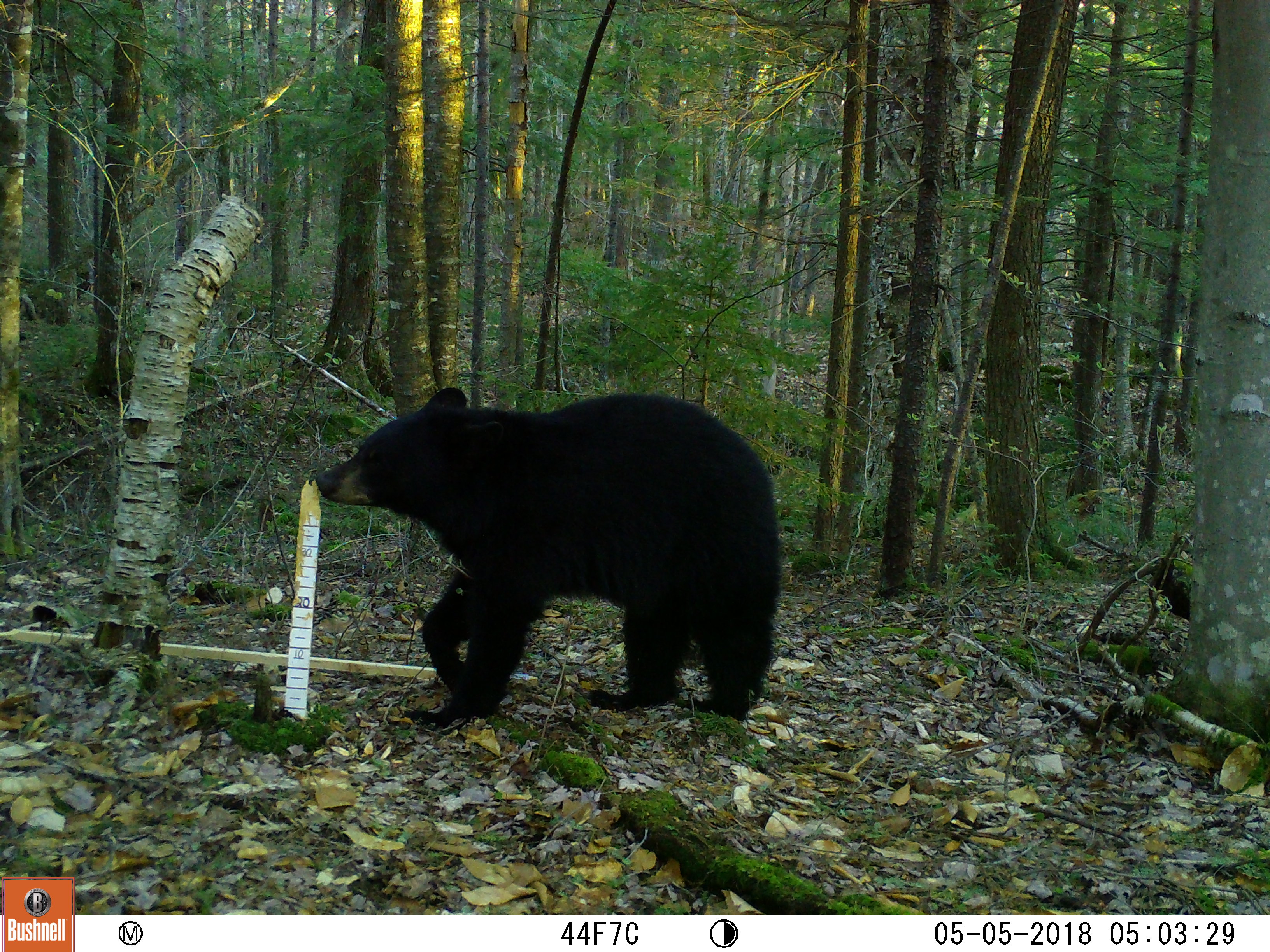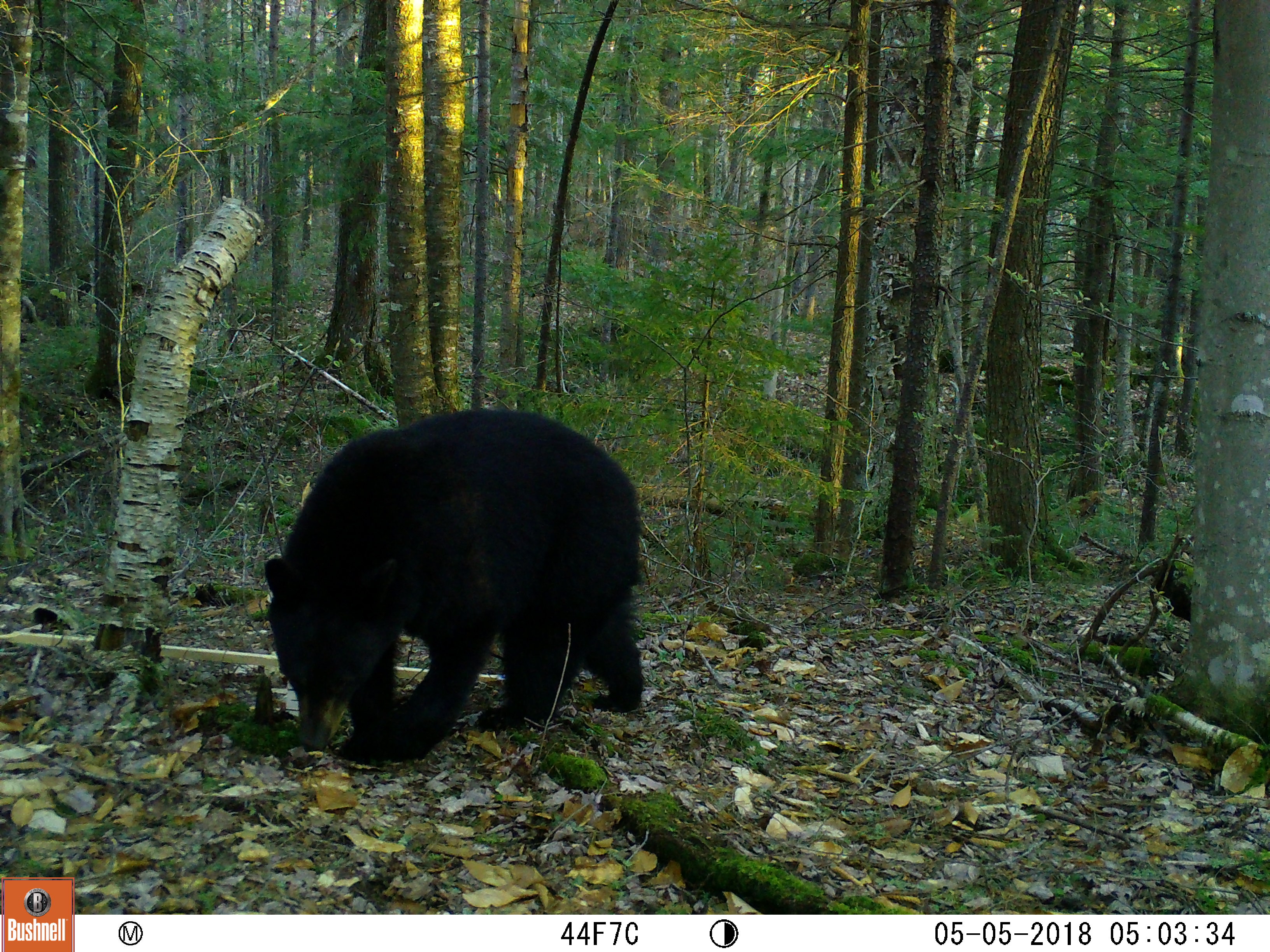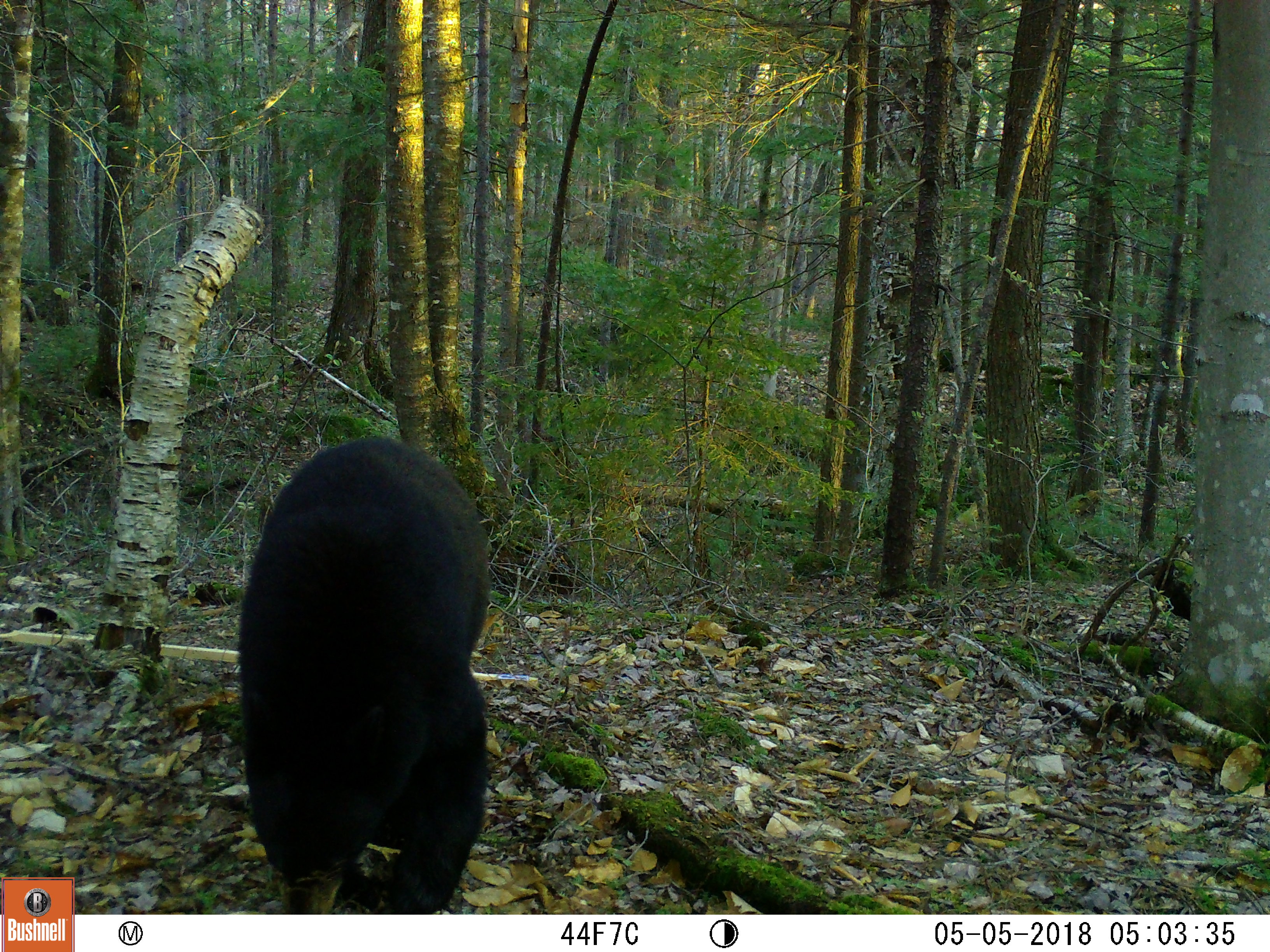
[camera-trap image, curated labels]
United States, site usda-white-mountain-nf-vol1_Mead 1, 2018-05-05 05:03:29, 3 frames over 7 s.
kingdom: Animalia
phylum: Chordata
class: Mammalia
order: Carnivora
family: Ursidae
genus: Ursus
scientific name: Ursus americanus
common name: black bear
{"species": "black bear (Ursus americanus)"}